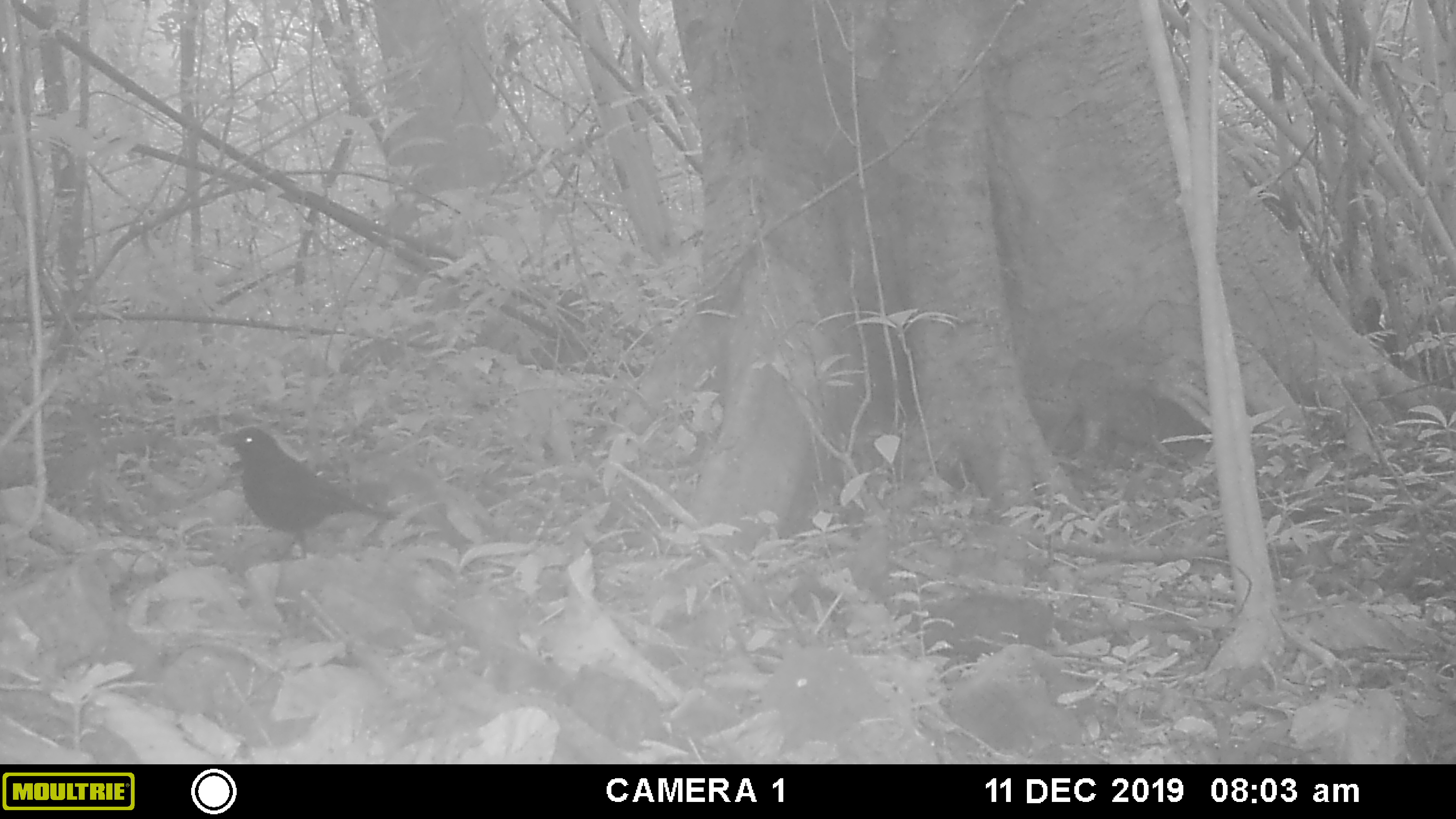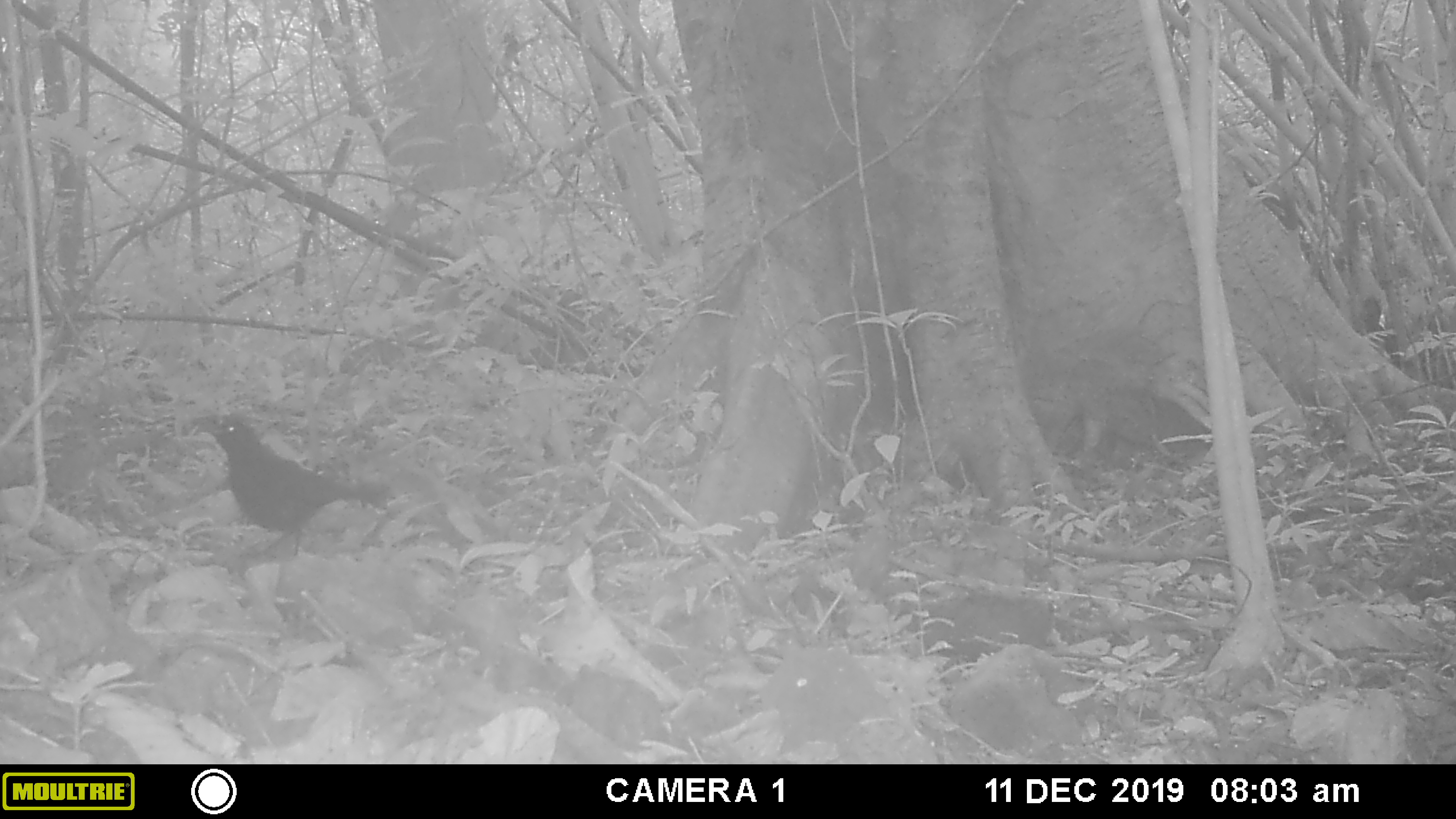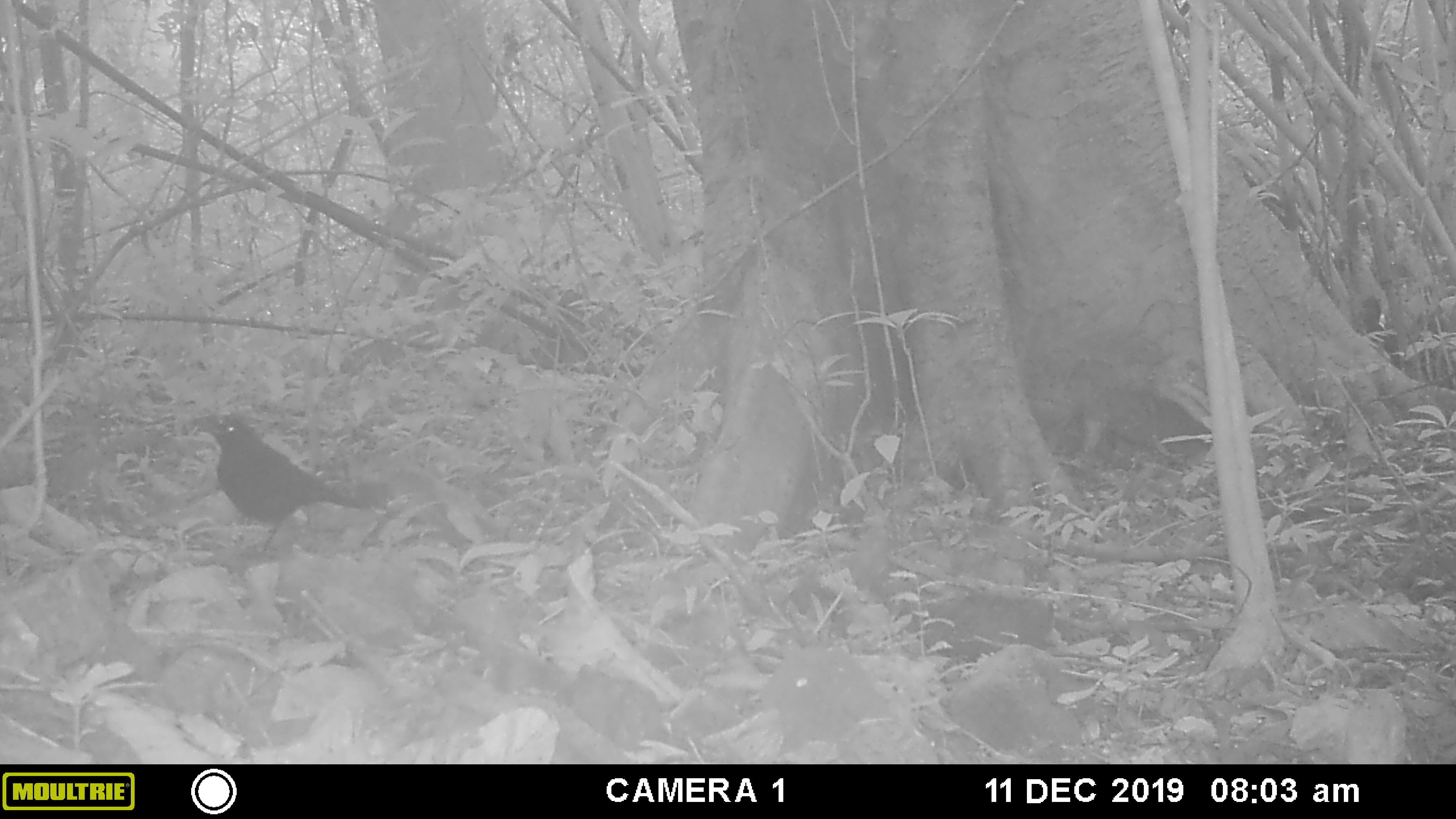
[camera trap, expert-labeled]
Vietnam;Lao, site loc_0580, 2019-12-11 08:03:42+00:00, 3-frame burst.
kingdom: Animalia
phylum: Chordata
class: Aves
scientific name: Aves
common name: bird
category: unidentified bird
Unidentified bird (bird) (Aves). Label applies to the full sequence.